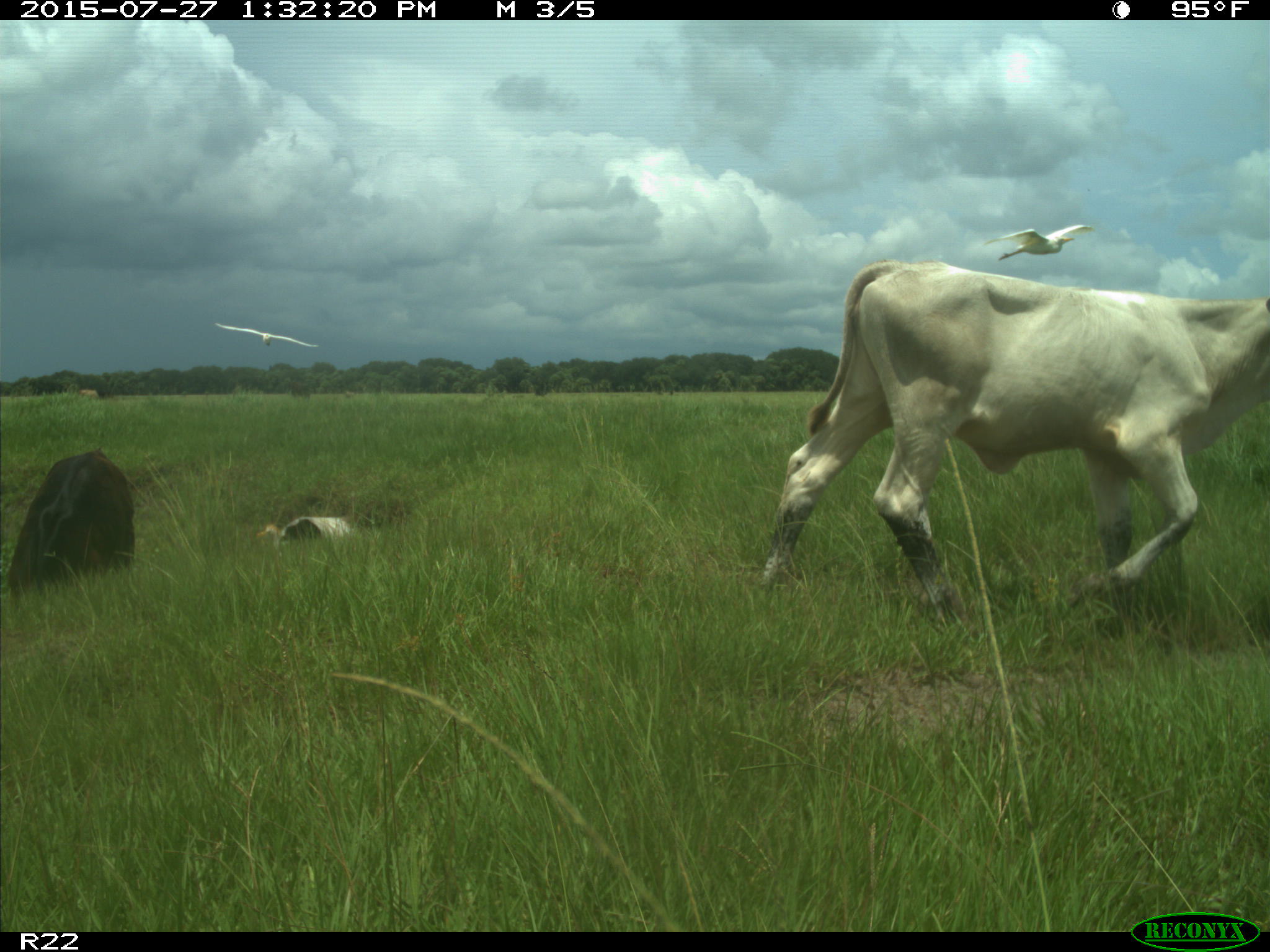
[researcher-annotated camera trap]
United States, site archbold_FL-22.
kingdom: Animalia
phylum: Chordata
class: Mammalia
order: Artiodactyla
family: Bovidae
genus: Bos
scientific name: Bos taurus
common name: domestic cow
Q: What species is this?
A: Bos taurus (domestic cow).